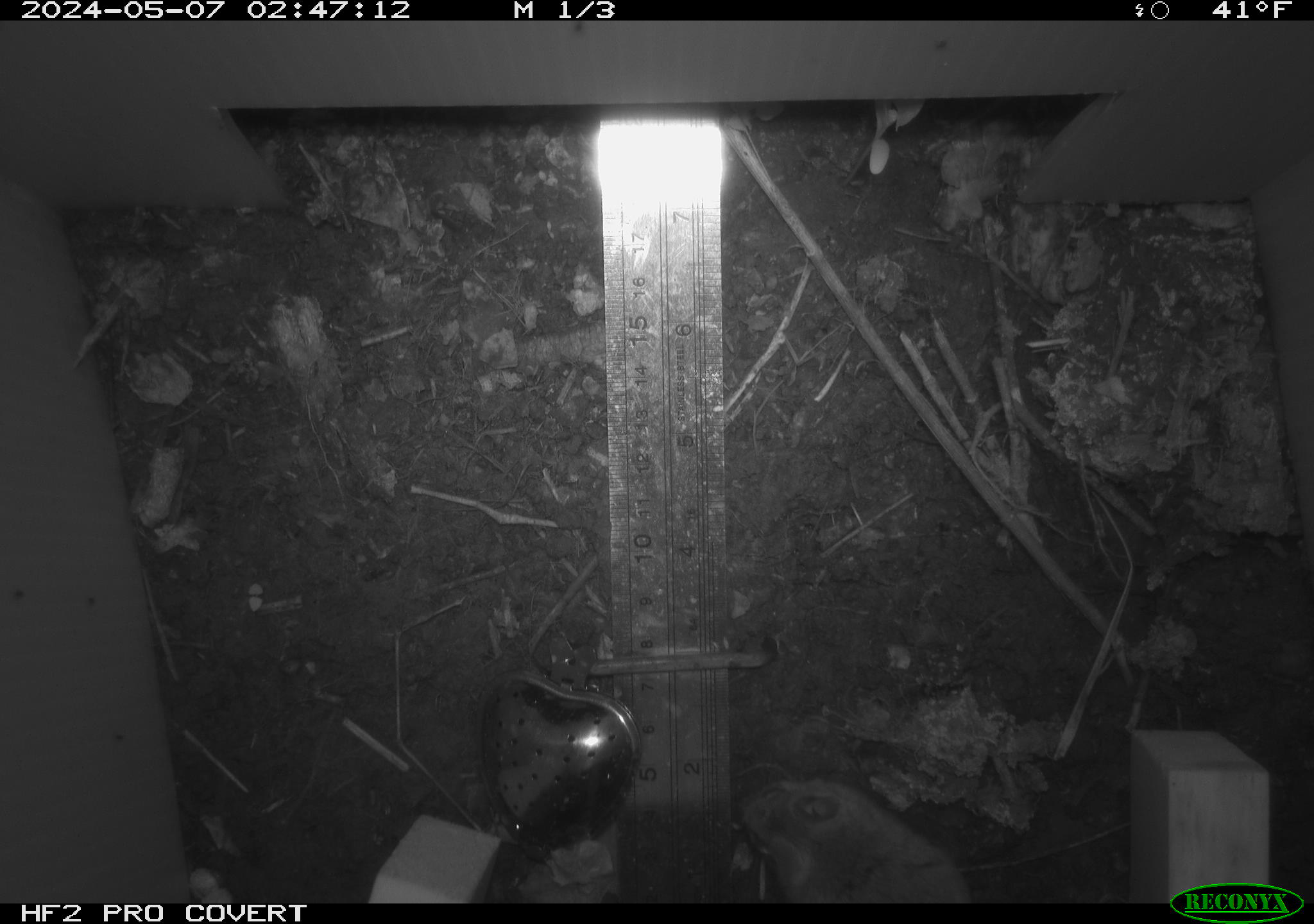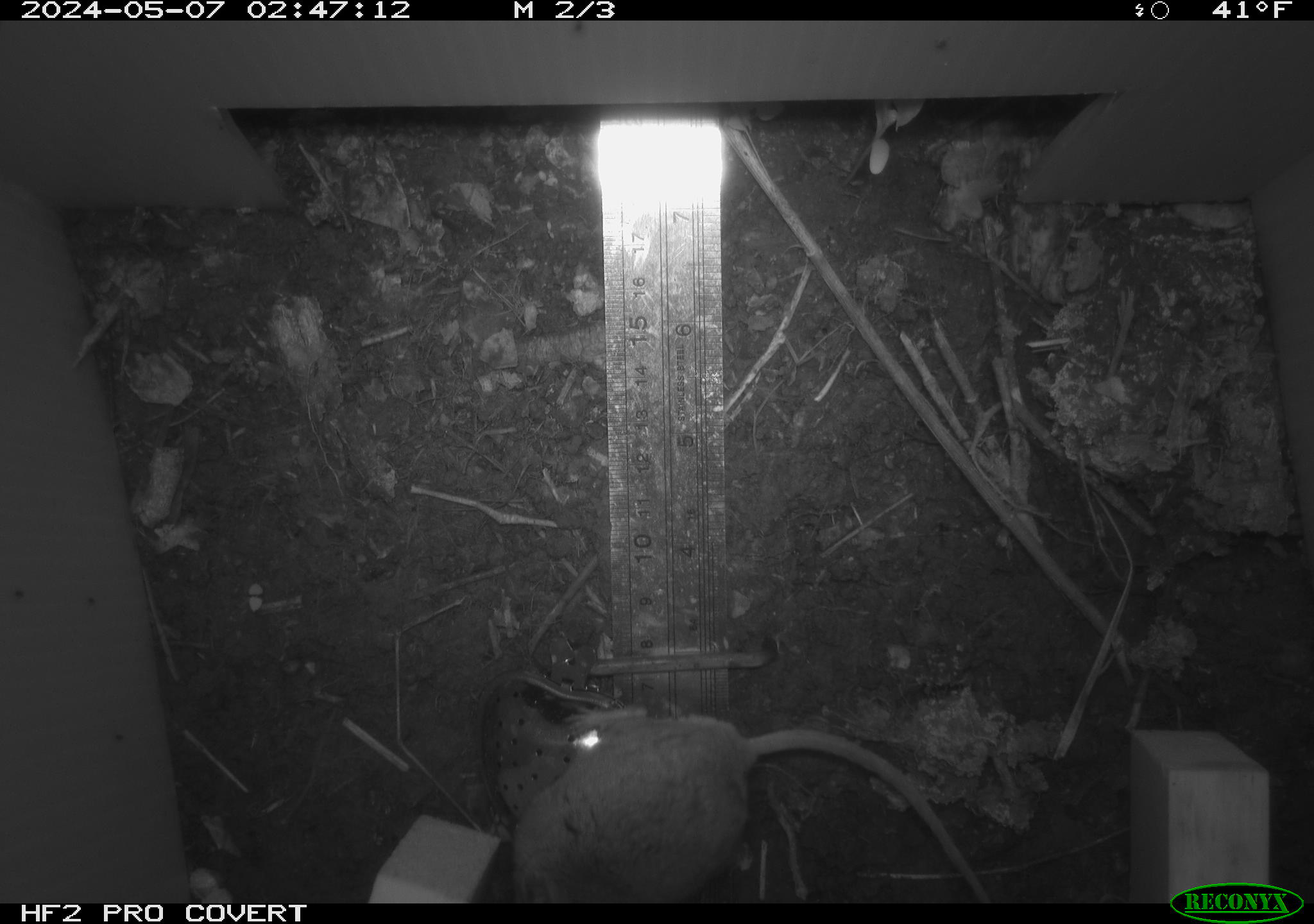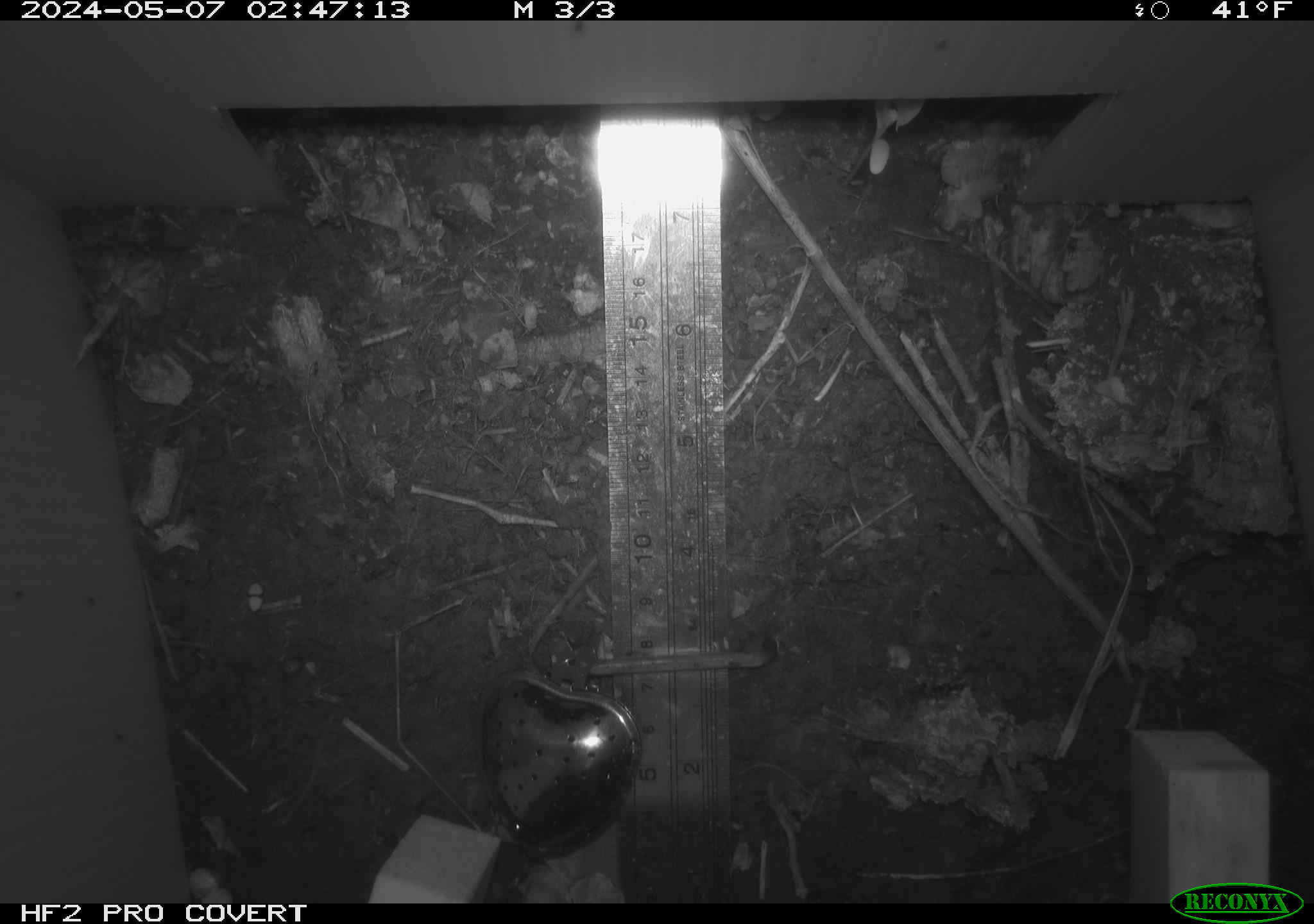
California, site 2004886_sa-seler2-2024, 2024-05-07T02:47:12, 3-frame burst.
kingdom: Animalia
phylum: Chordata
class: Mammalia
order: Rodentia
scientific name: Rodentia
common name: mouse species